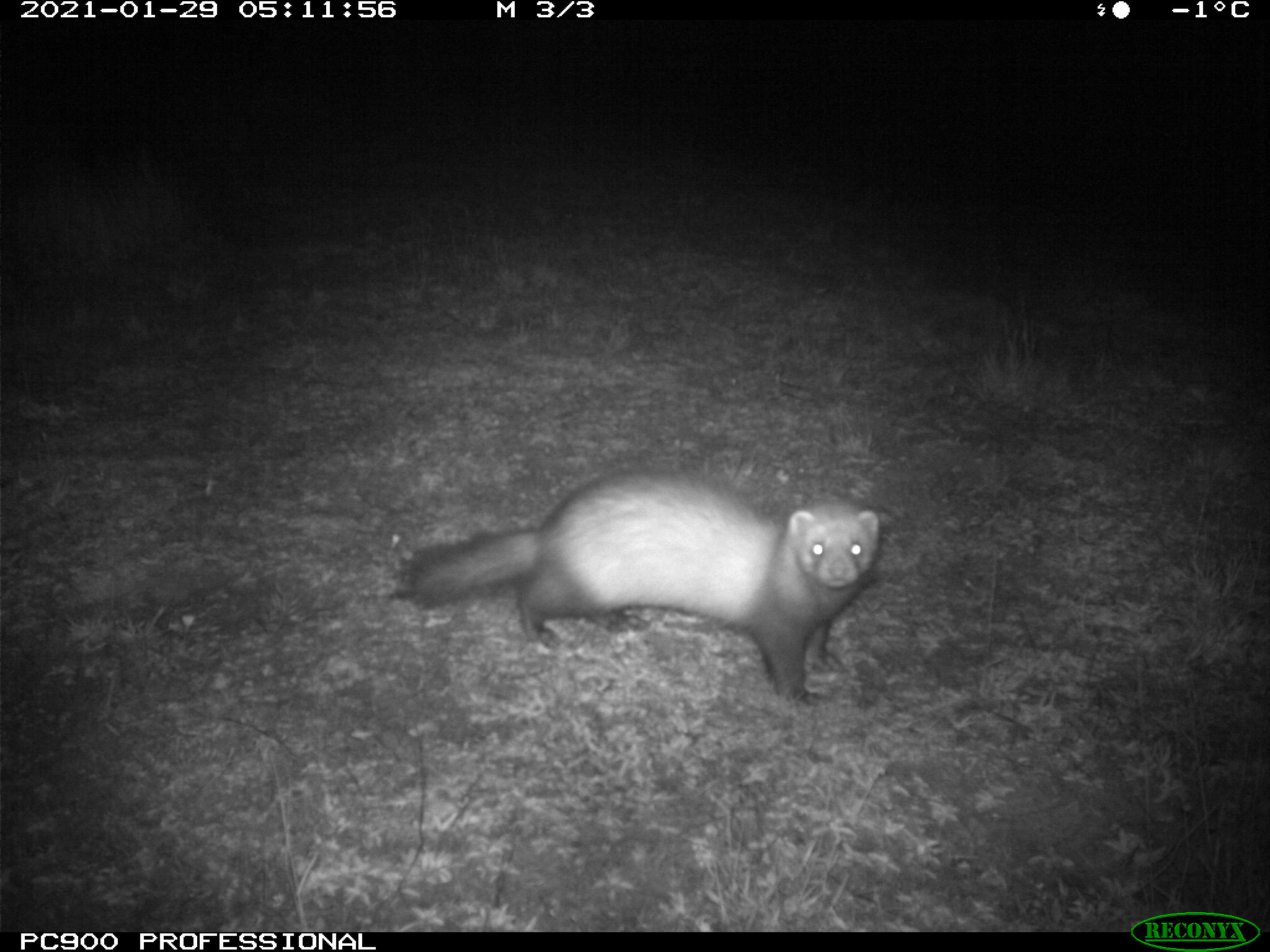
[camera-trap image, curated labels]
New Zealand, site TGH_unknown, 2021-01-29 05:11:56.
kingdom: Animalia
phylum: Chordata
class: Mammalia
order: Carnivora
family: Mustelidae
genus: Mustela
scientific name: Mustela furo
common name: ferret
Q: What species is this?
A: Ferret (Mustela furo).